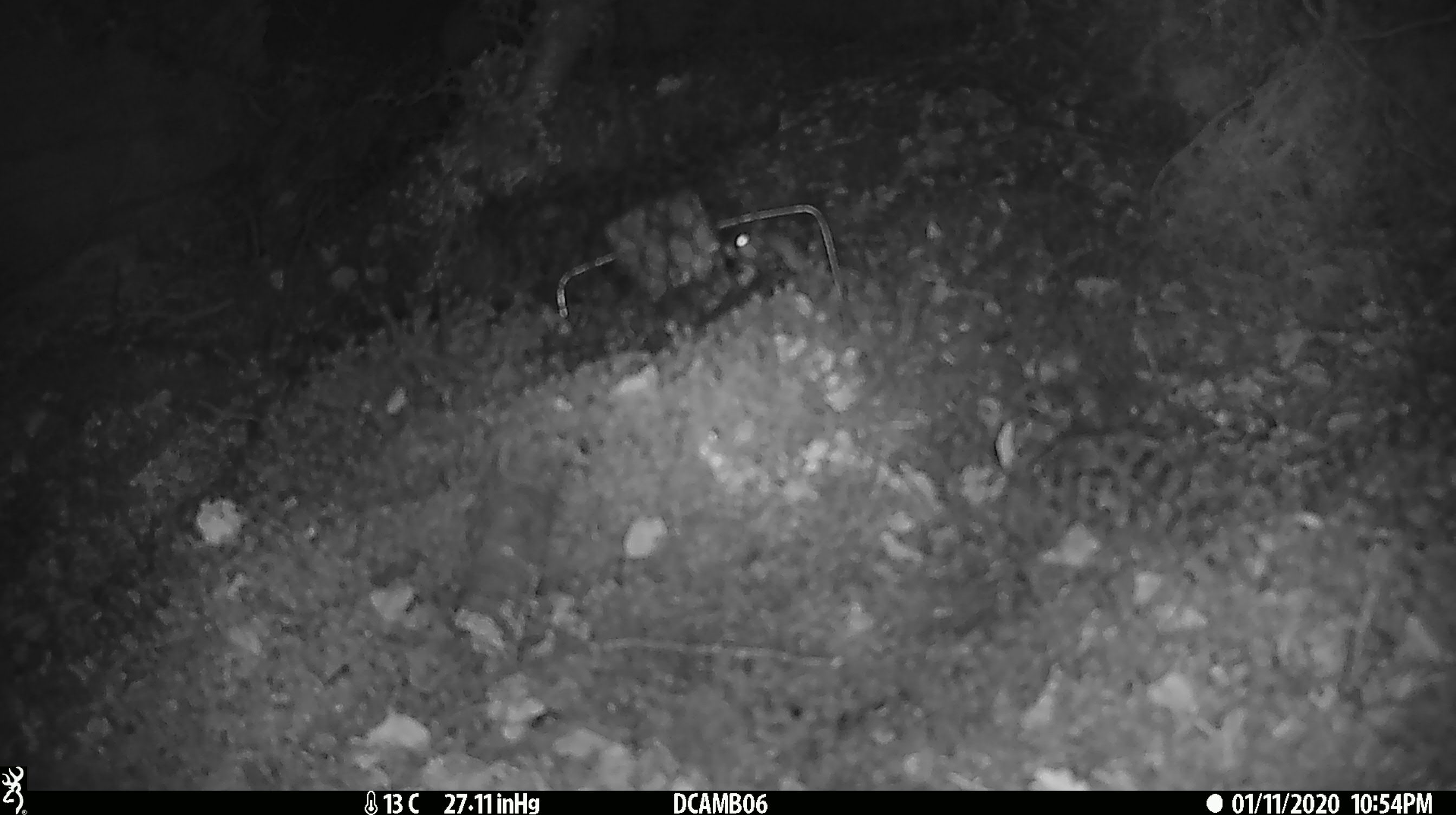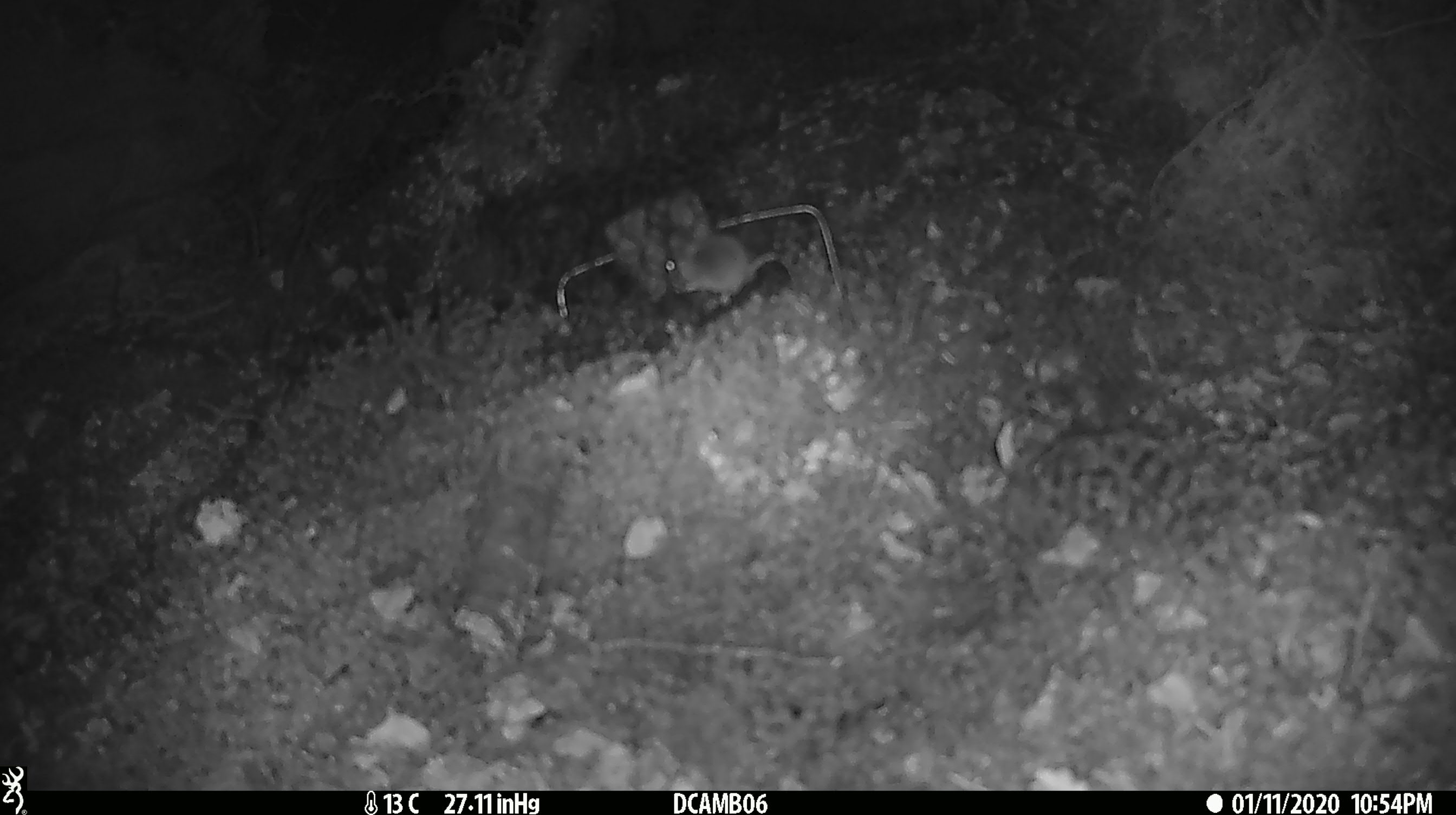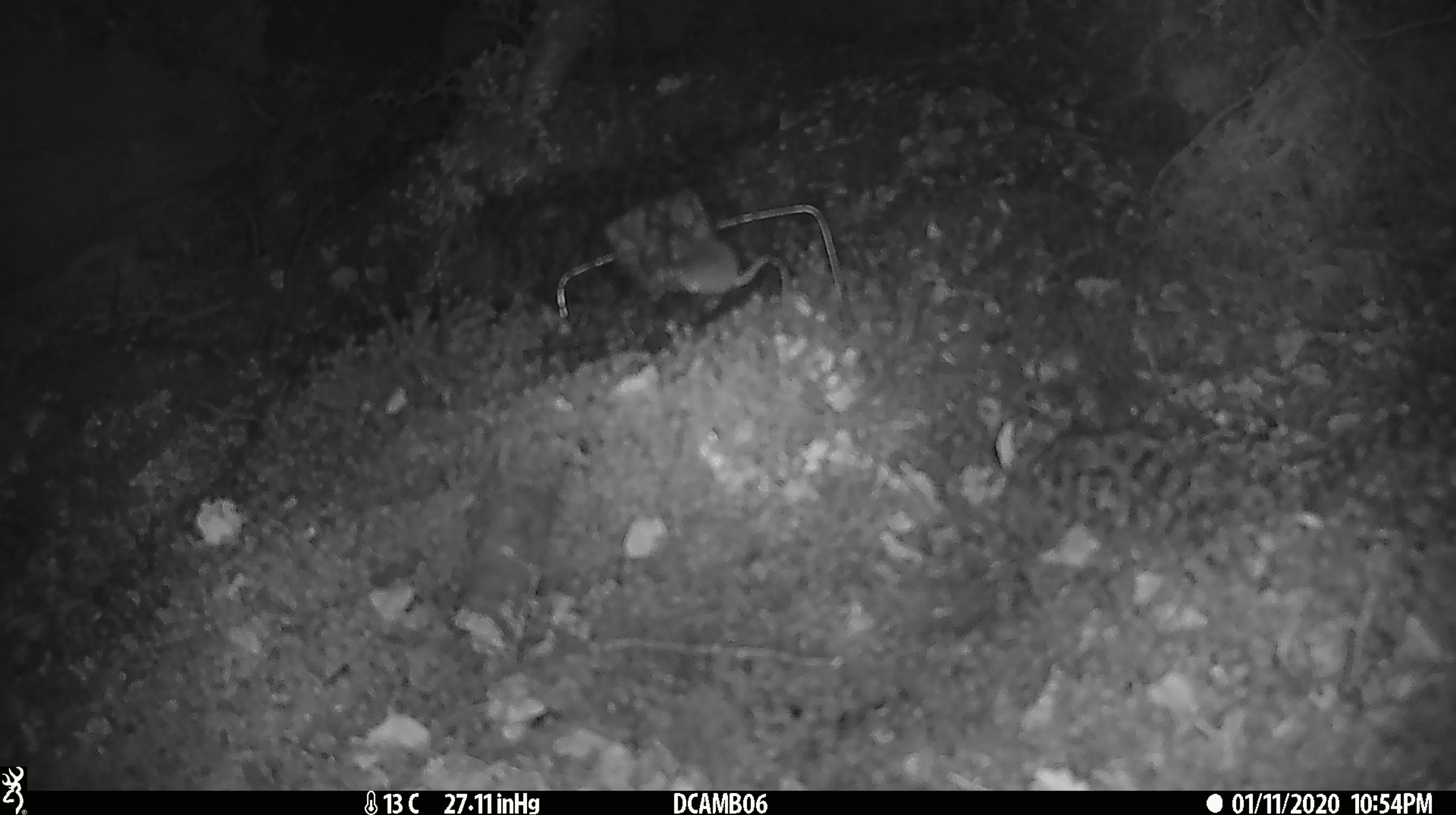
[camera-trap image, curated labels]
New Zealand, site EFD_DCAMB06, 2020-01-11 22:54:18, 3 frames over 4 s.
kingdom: Animalia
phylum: Chordata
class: Mammalia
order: Rodentia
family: Muridae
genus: Mus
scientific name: Mus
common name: mouse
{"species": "mouse (Mus)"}